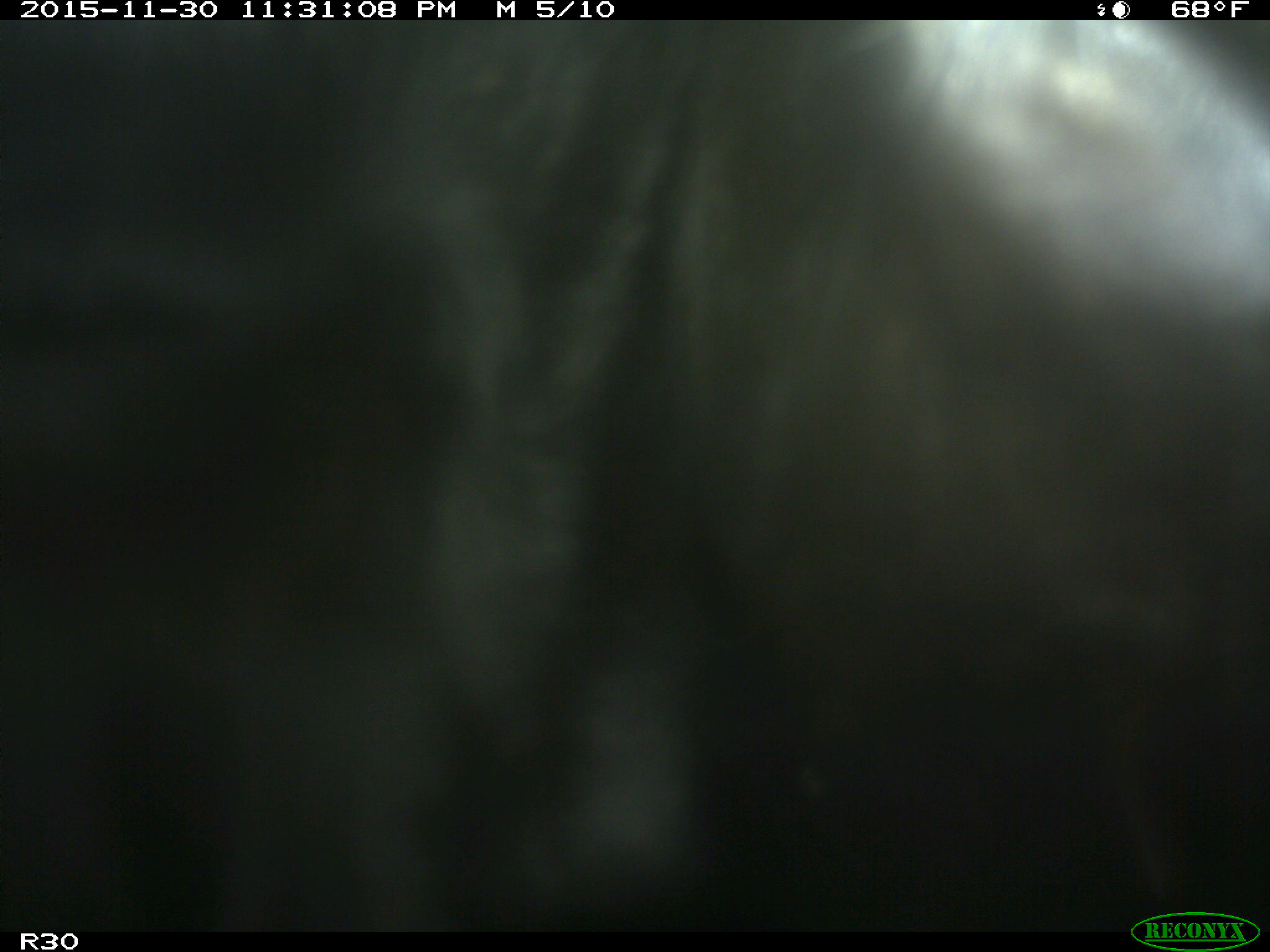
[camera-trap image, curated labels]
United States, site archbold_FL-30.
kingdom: Animalia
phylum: Chordata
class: Mammalia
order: Artiodactyla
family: Bovidae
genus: Bos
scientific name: Bos taurus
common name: domestic cow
Bos taurus (domestic cow).